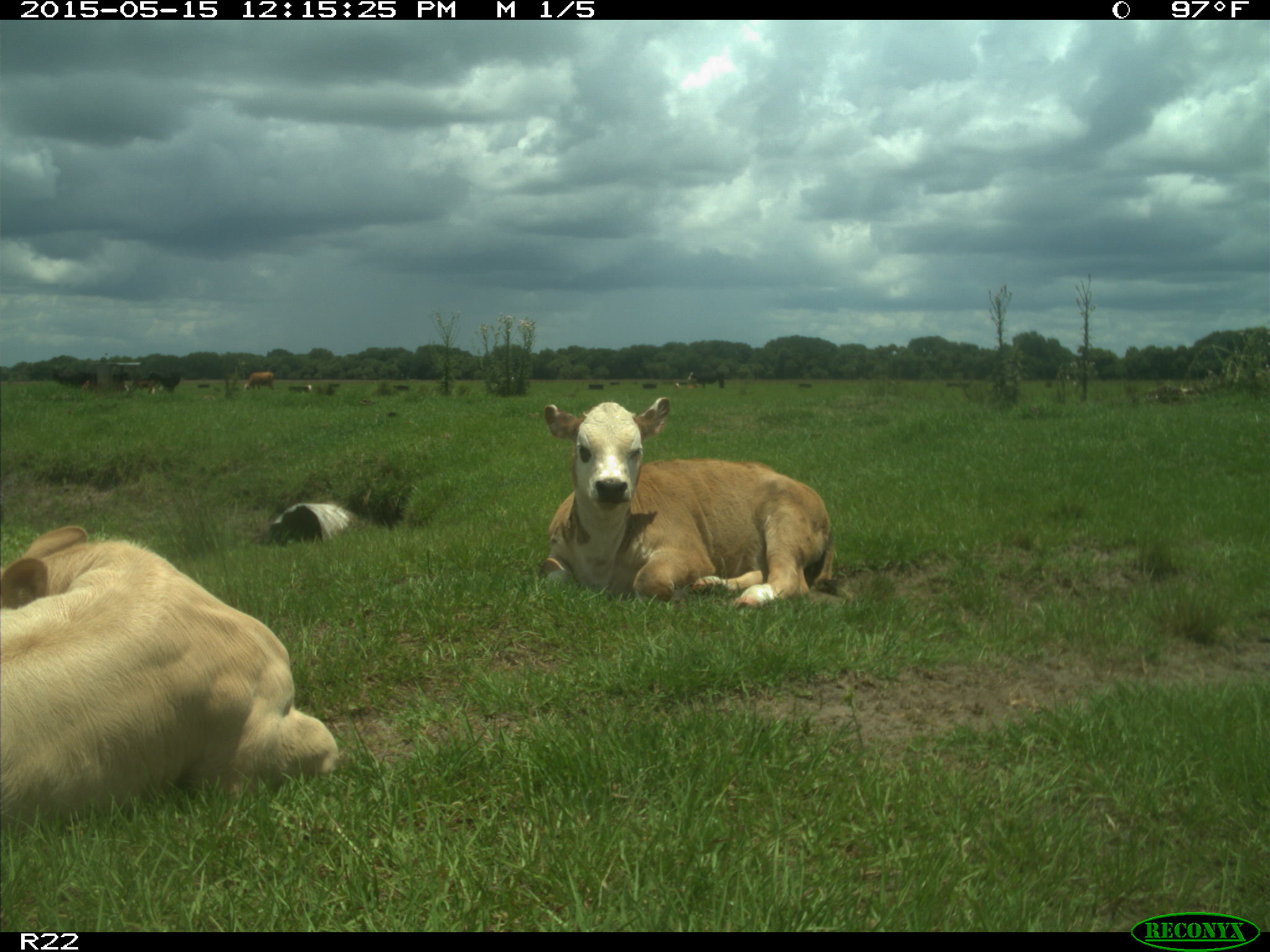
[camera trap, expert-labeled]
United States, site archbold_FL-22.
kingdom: Animalia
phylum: Chordata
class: Mammalia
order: Artiodactyla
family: Bovidae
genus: Bos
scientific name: Bos taurus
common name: domestic cow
Bos taurus (domestic cow).